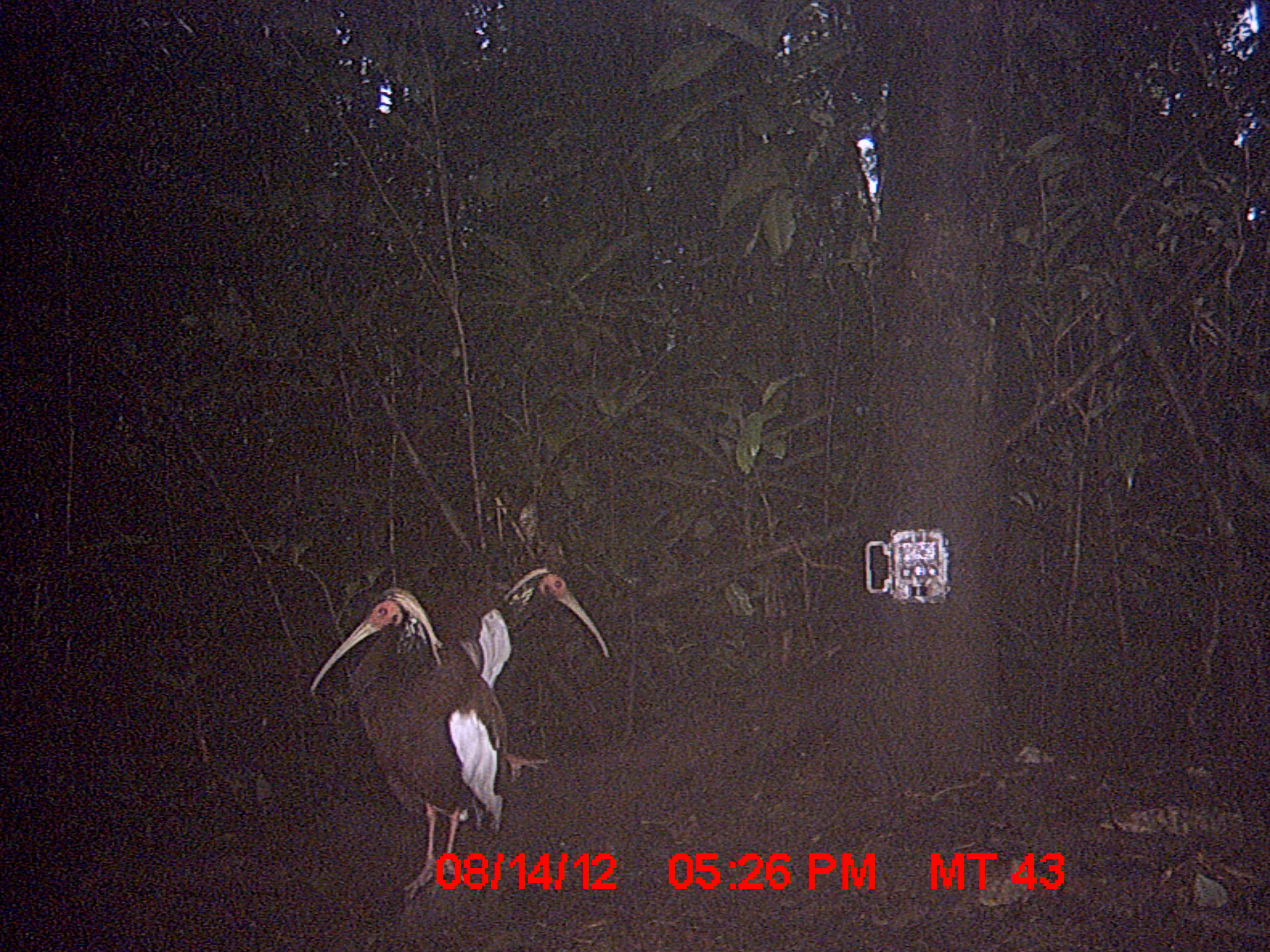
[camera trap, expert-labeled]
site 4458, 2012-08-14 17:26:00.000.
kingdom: Animalia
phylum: Chordata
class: Aves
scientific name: Aves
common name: bird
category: unknown bird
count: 2